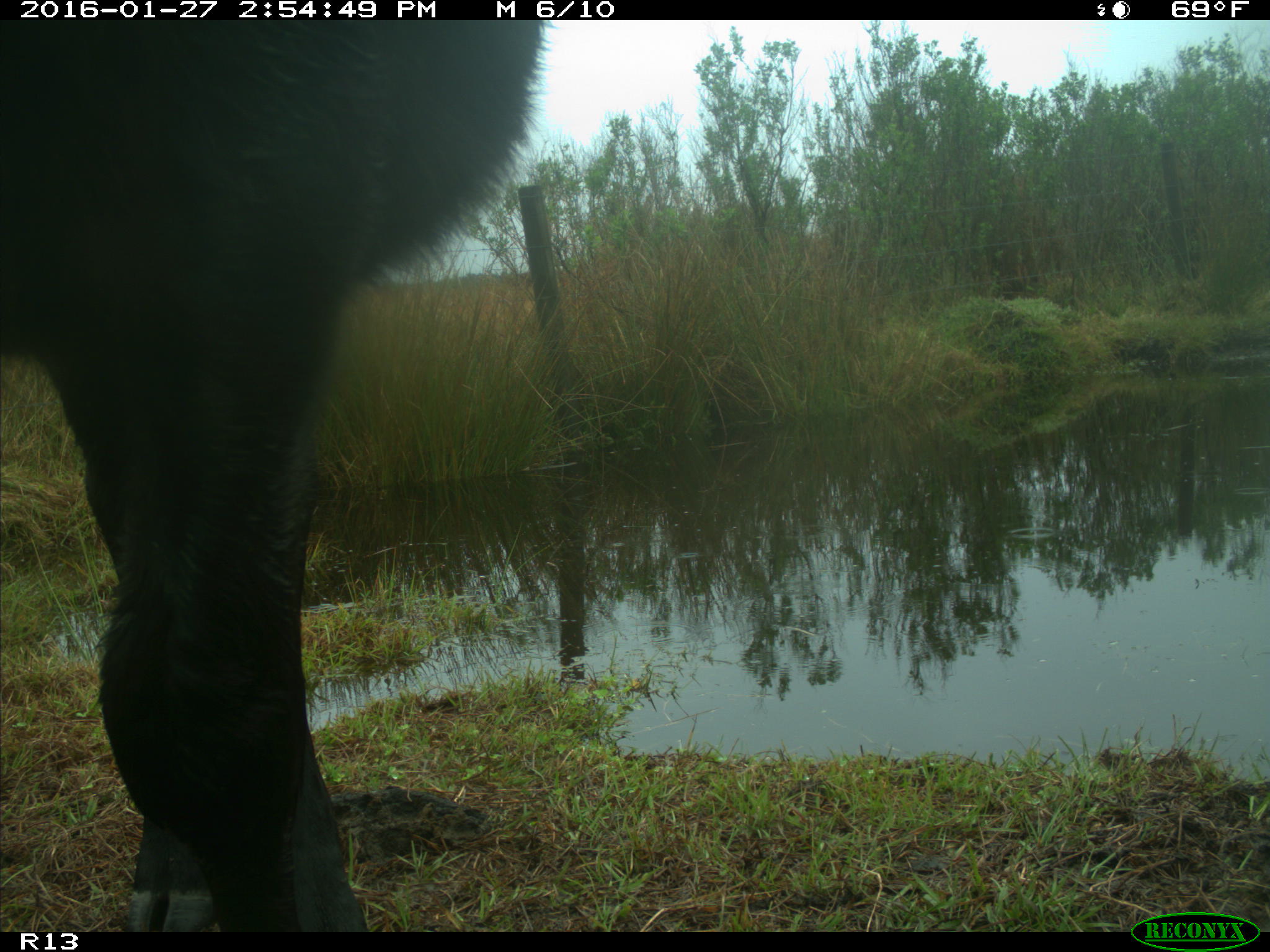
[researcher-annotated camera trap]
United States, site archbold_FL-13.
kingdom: Animalia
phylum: Chordata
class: Mammalia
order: Artiodactyla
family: Bovidae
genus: Bos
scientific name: Bos taurus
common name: domestic cow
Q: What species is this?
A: Bos taurus (domestic cow).